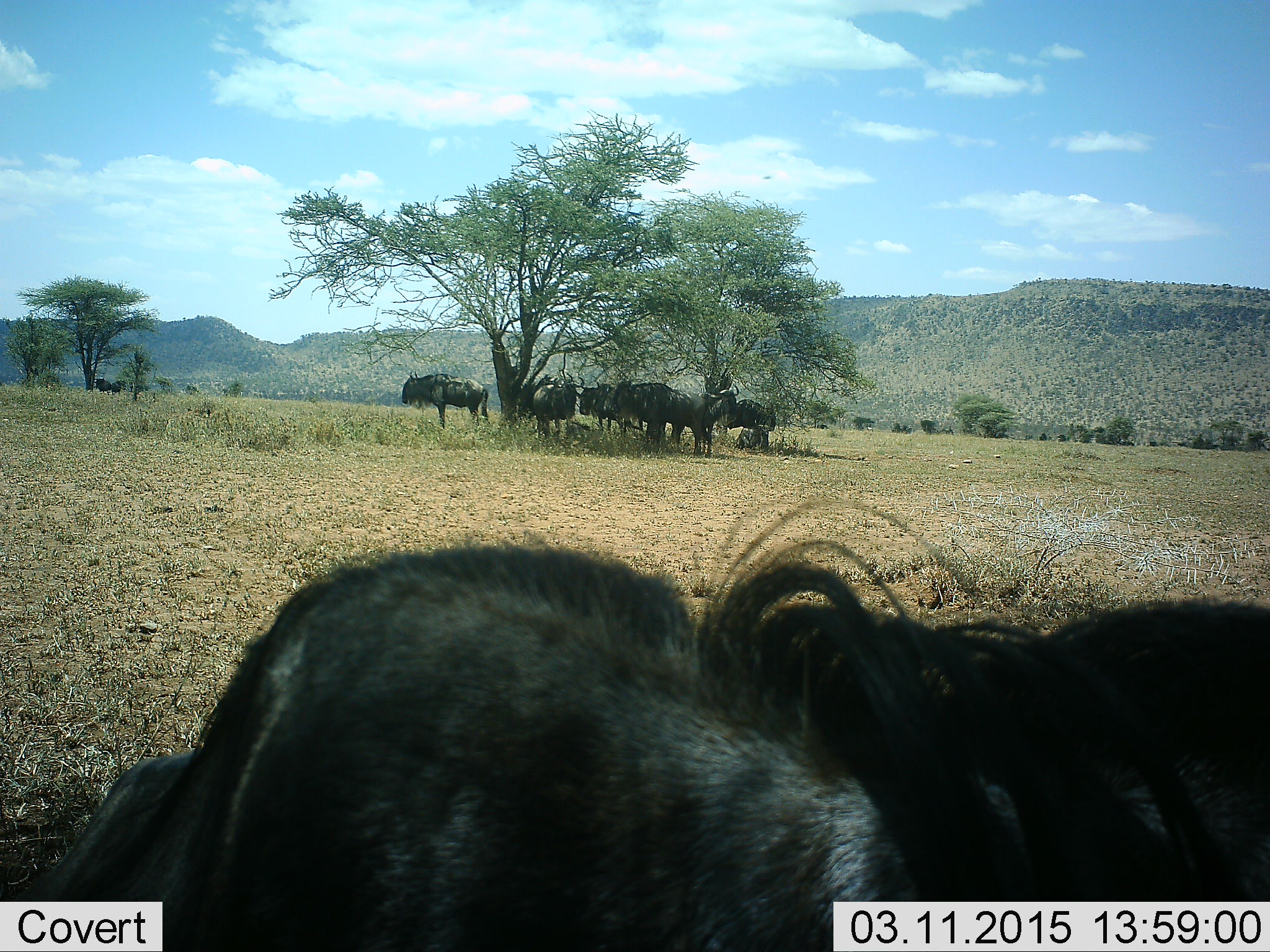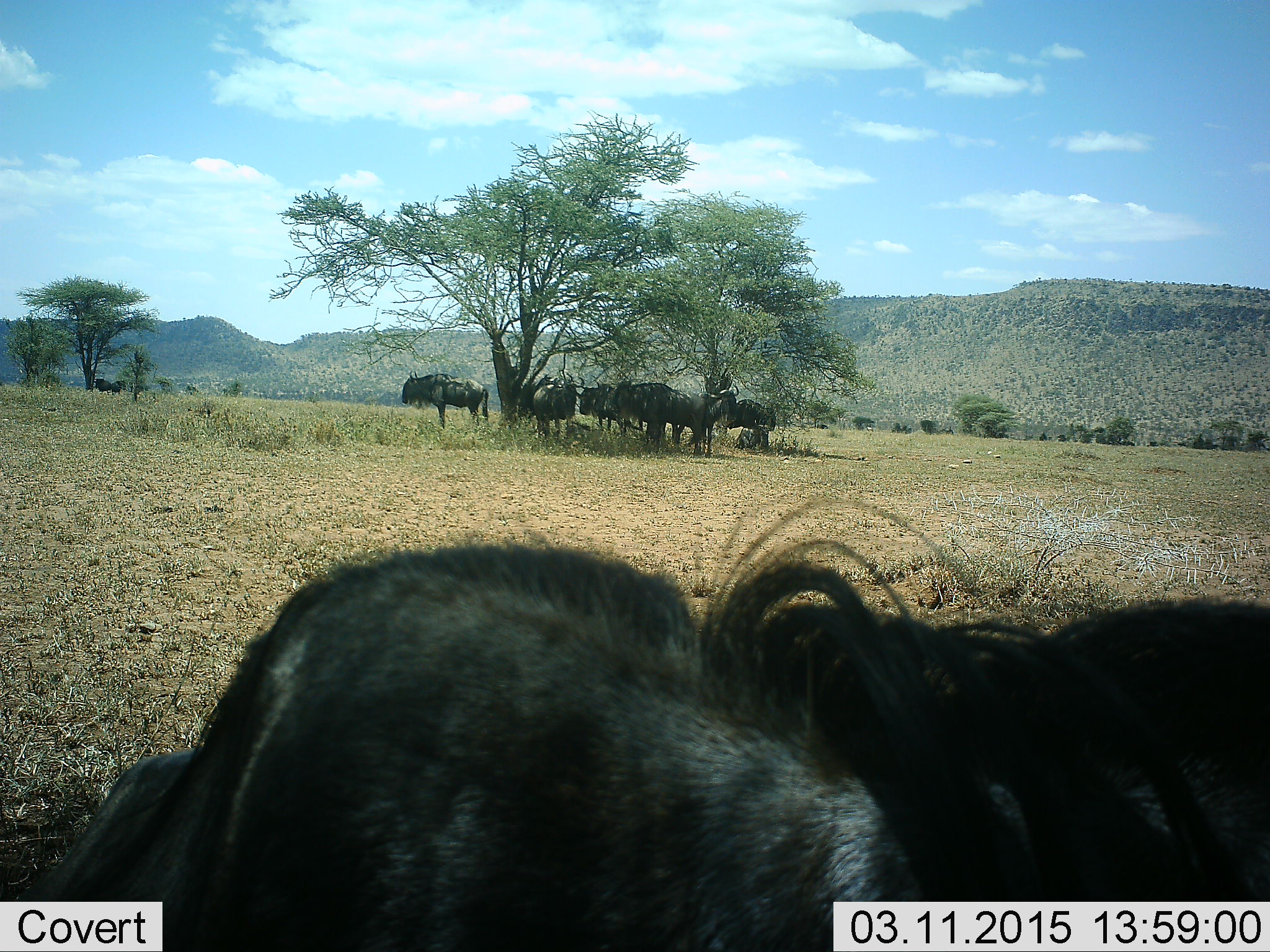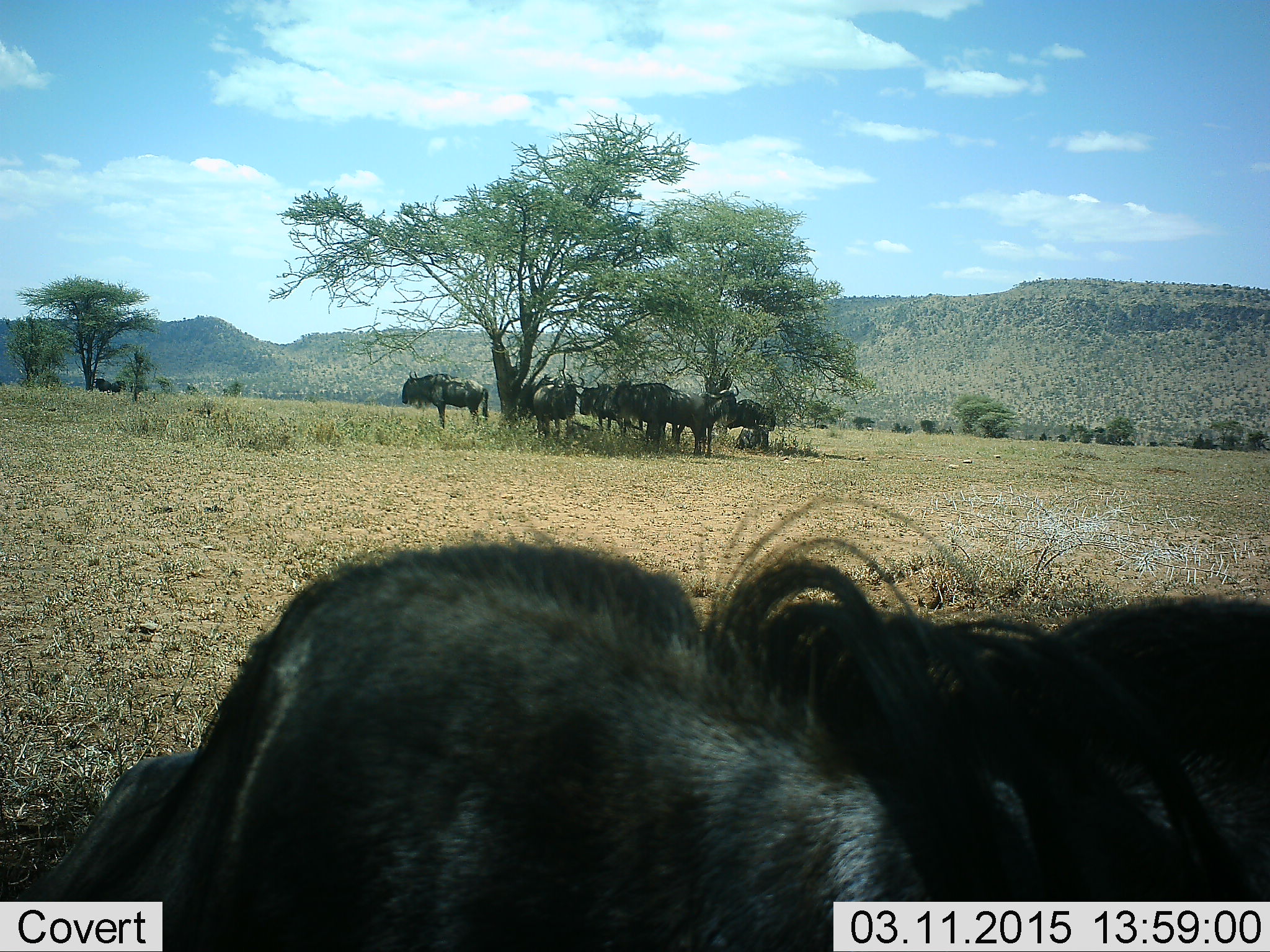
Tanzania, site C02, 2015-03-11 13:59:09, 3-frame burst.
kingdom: Animalia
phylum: Chordata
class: Mammalia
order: Artiodactyla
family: Bovidae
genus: Connochaetes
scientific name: Connochaetes taurinus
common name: blue wildebeest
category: wildebeest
Wildebeest (blue wildebeest) (Connochaetes taurinus), count 8. Behavior (volunteer vote fractions): standing 90%, resting 20%, moving 0%, interacting 10%. Young present (vote fraction): 0%. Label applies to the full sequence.